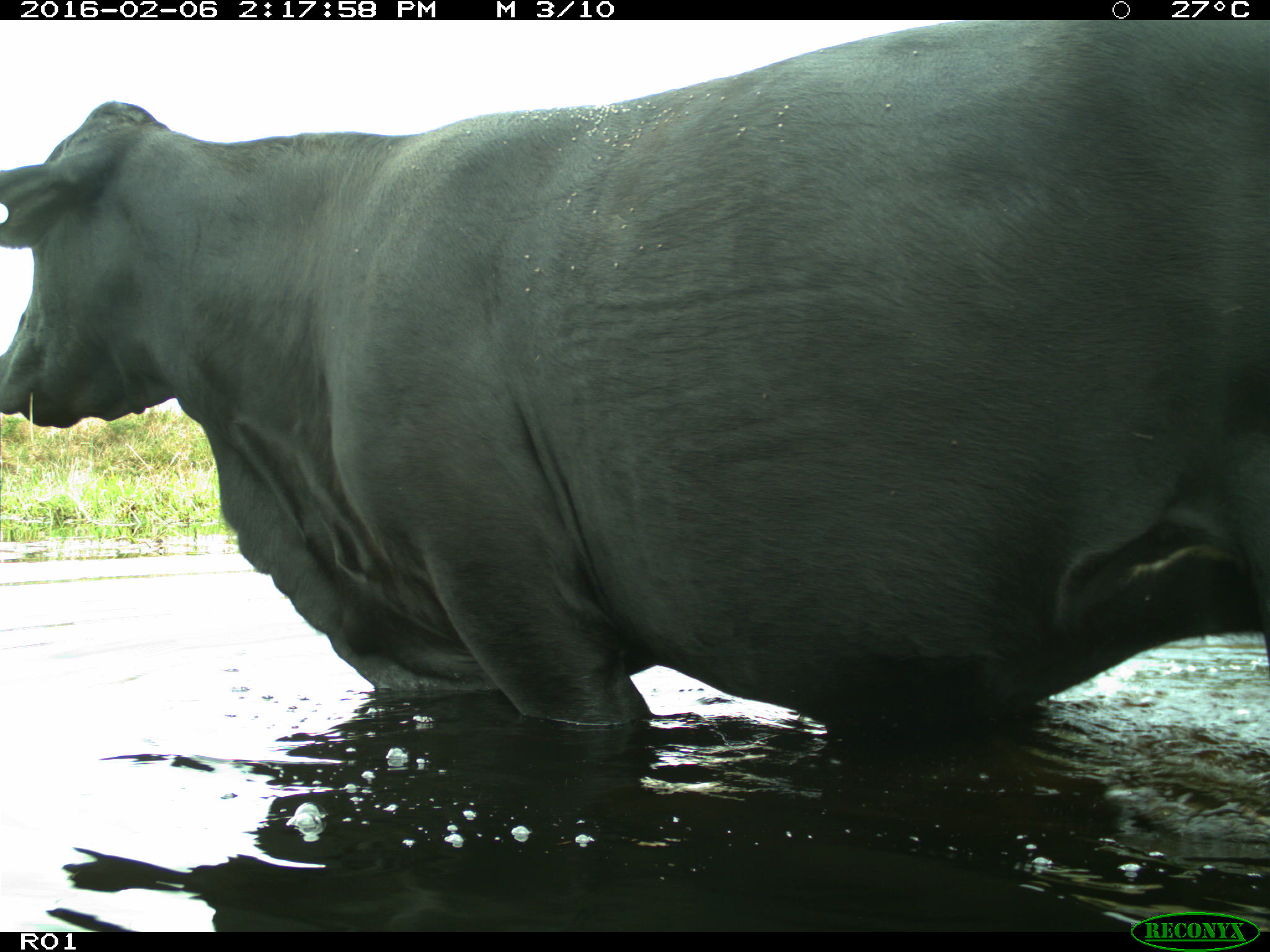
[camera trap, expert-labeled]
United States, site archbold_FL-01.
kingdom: Animalia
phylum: Chordata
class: Mammalia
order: Artiodactyla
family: Bovidae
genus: Bos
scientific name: Bos taurus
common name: domestic cow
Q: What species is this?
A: Bos taurus (domestic cow).